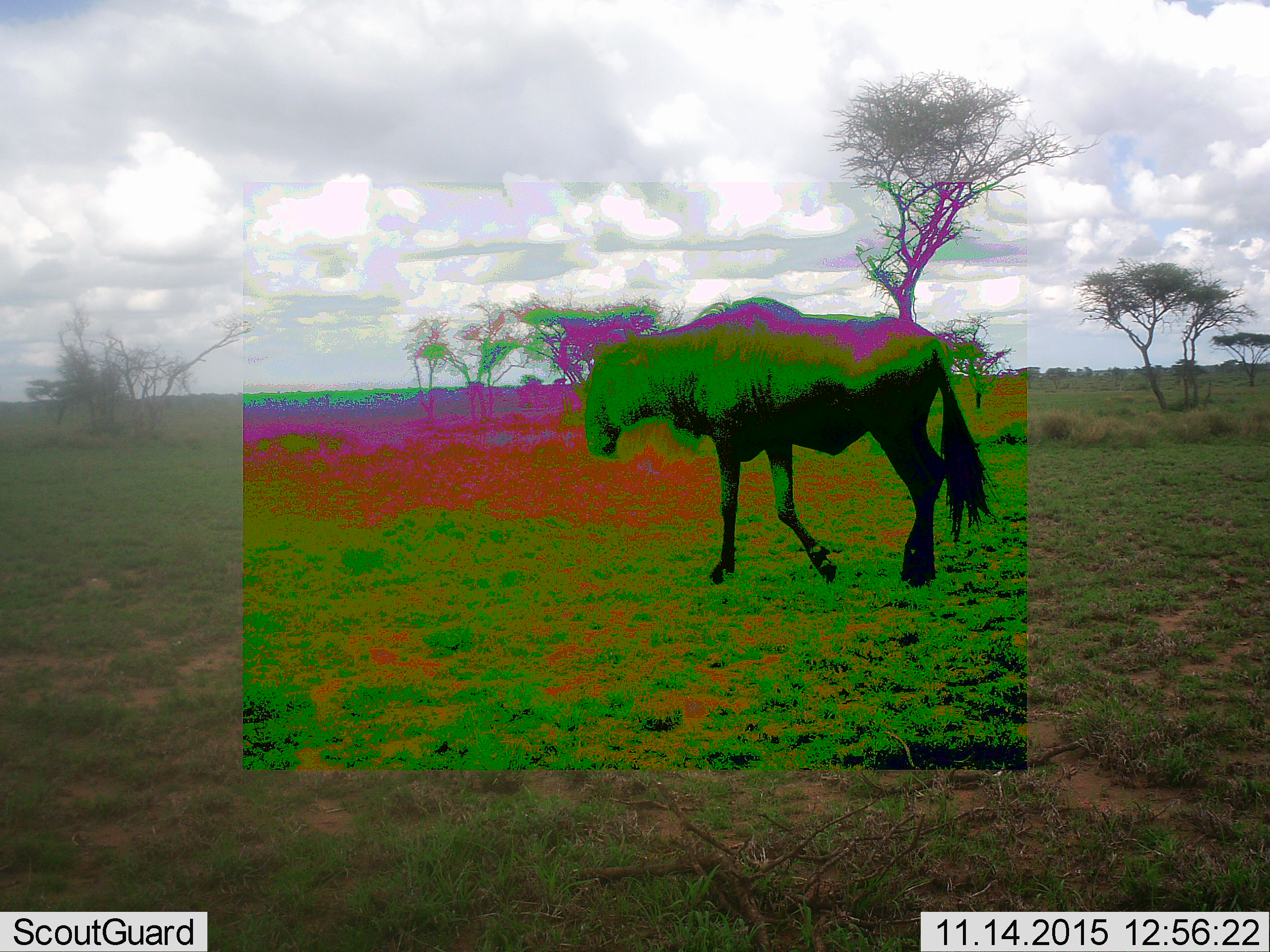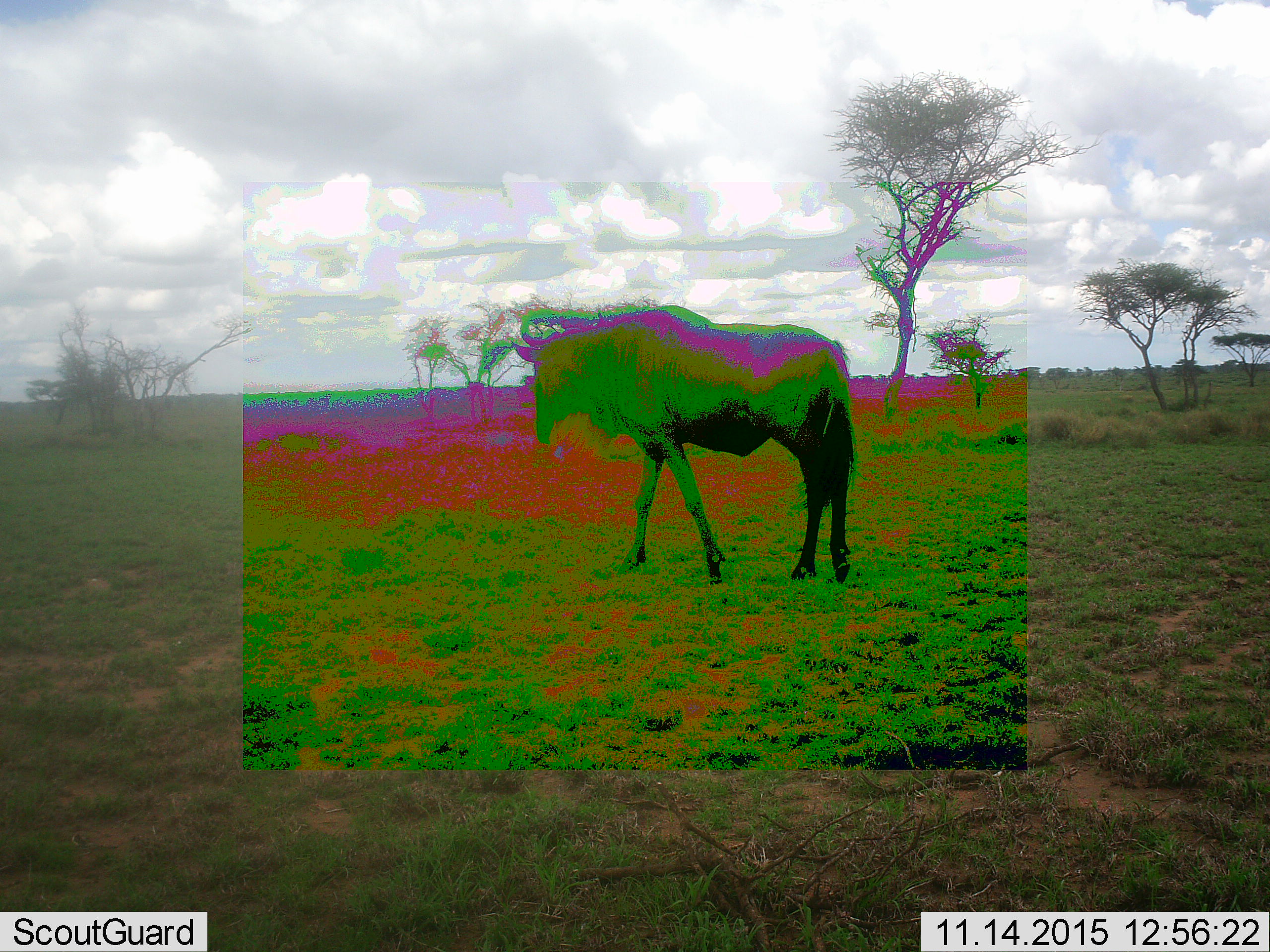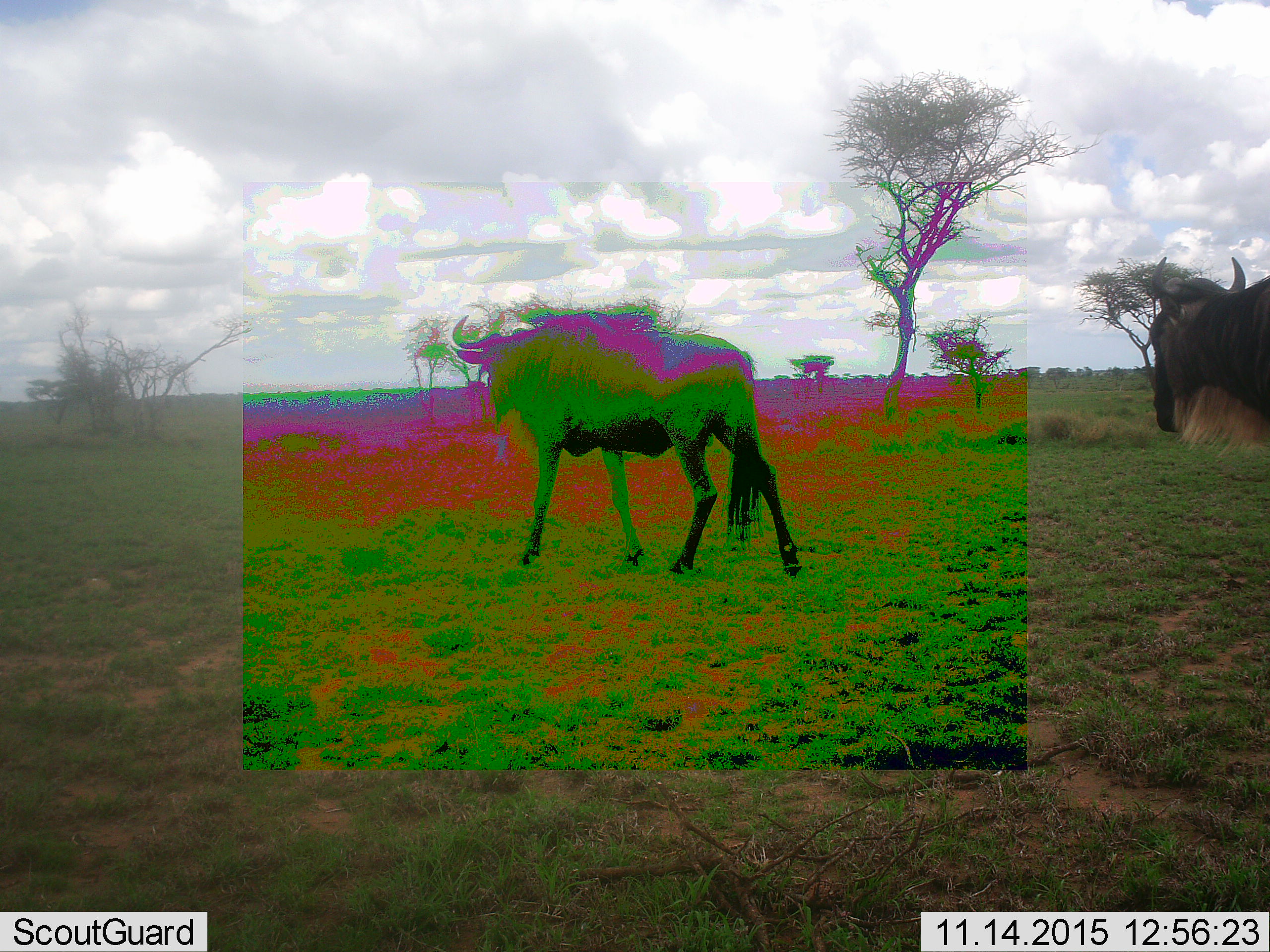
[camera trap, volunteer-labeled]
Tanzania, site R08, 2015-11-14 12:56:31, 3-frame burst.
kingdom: Animalia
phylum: Chordata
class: Mammalia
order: Artiodactyla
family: Bovidae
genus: Connochaetes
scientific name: Connochaetes taurinus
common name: blue wildebeest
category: wildebeest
Wildebeest (blue wildebeest) (Connochaetes taurinus), count 2. Behavior (volunteer vote fractions): standing 0%, resting 0%, moving 100%, interacting 0%. Young present (vote fraction): 0%. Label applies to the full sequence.